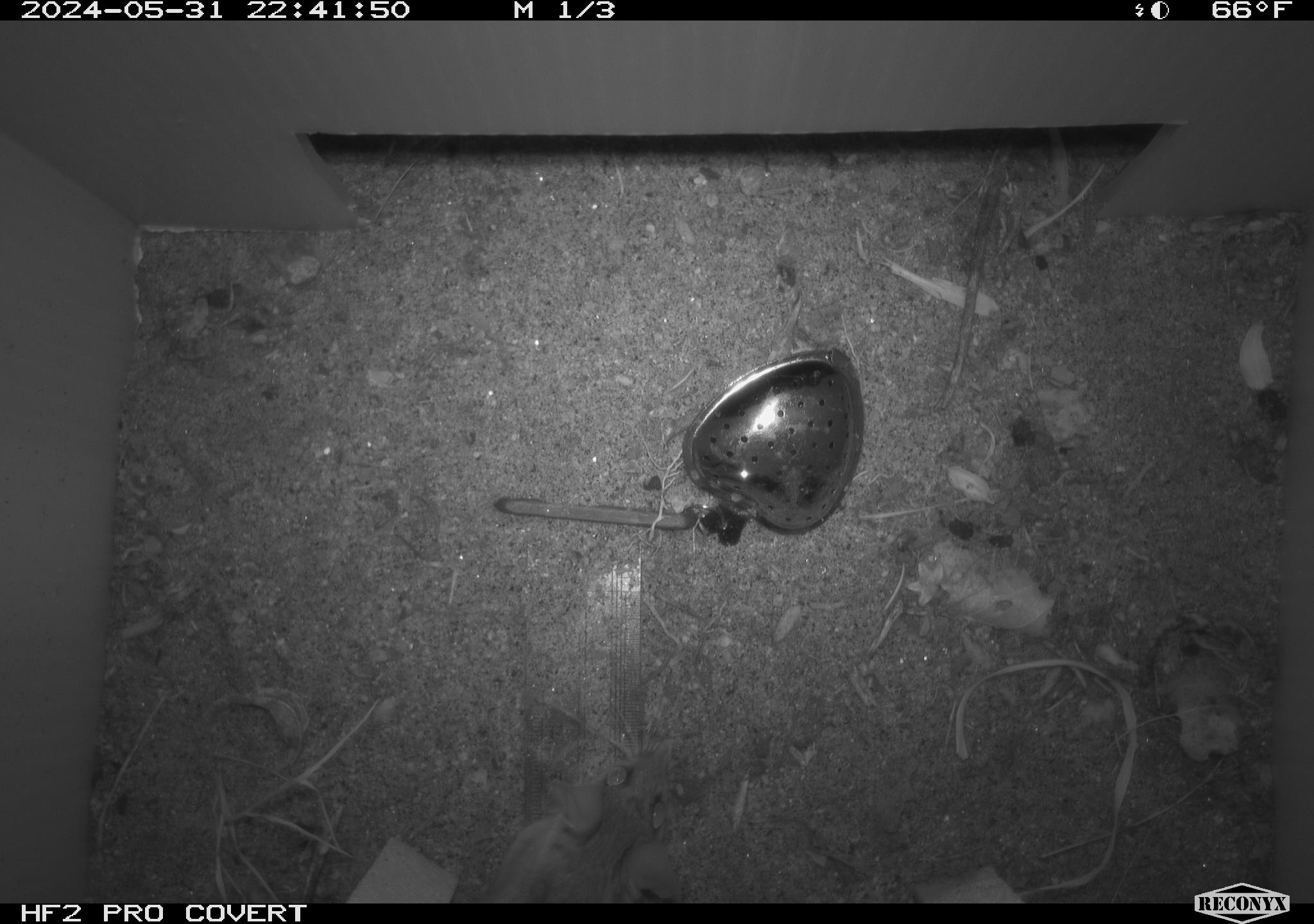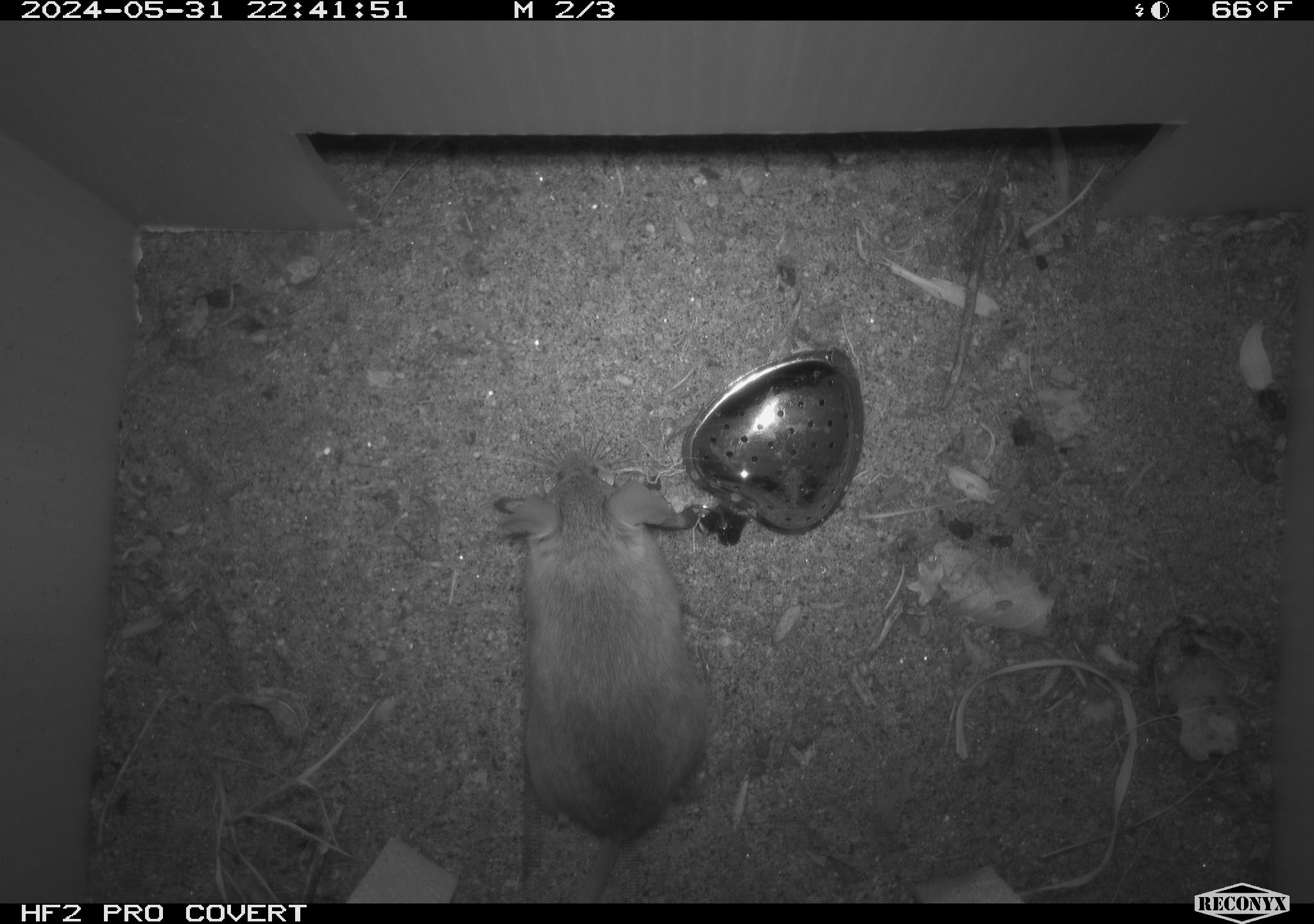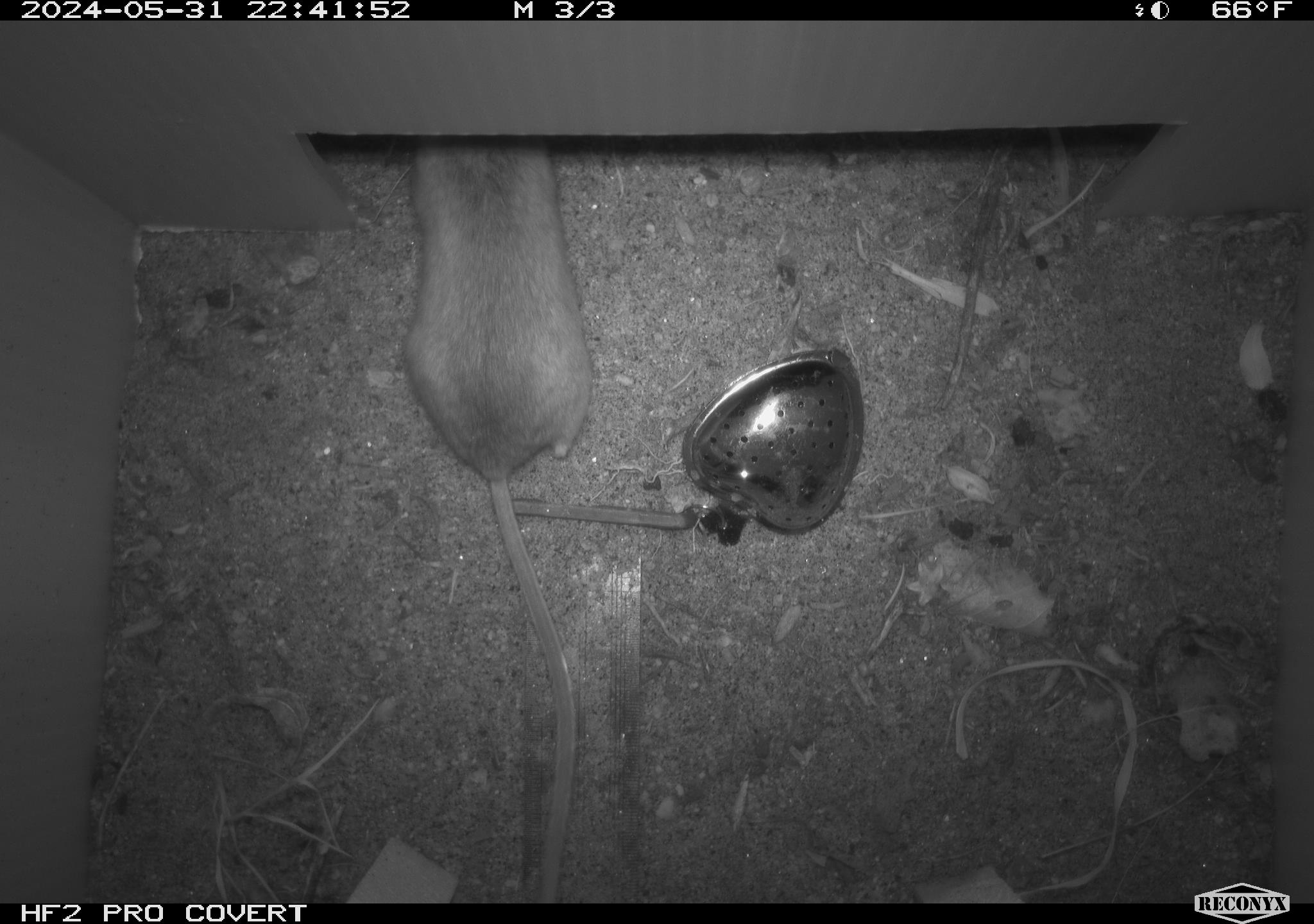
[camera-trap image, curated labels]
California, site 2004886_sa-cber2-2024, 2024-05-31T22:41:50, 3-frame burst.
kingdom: Animalia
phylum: Chordata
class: Mammalia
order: Rodentia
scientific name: Rodentia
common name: mouse species